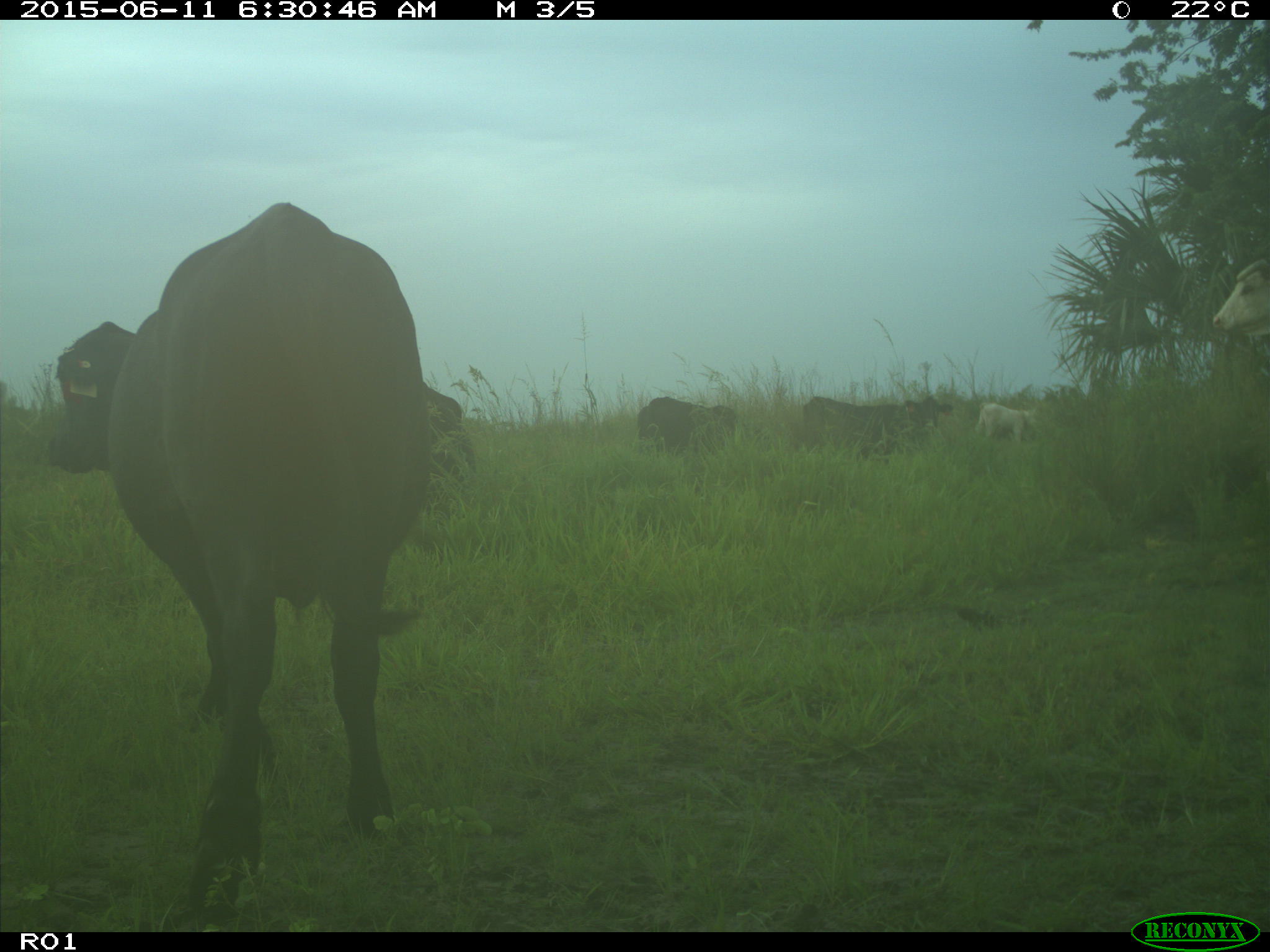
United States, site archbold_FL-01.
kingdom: Animalia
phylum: Chordata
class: Mammalia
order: Artiodactyla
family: Bovidae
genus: Bos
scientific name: Bos taurus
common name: domestic cow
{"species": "Bos taurus (domestic cow)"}